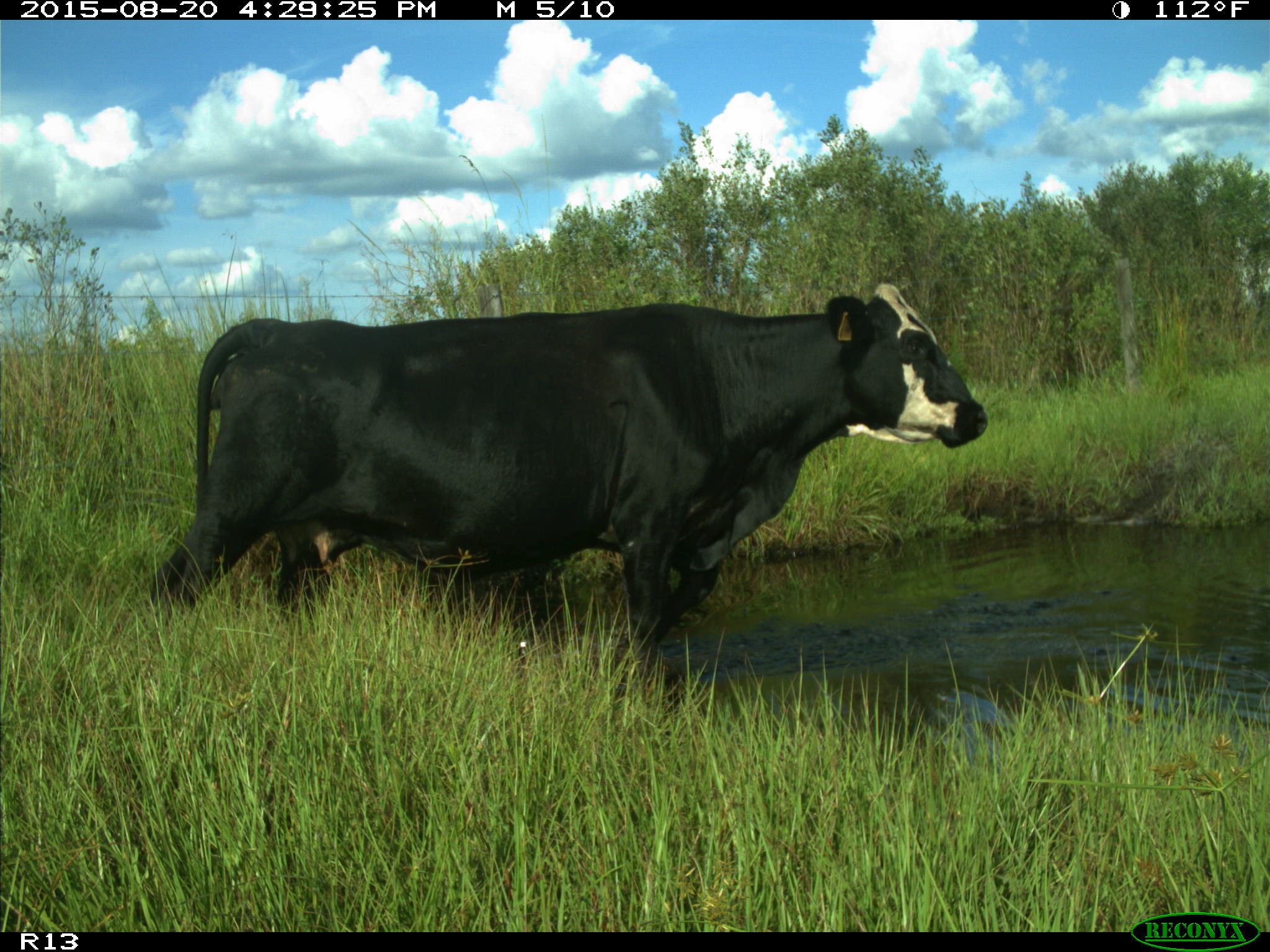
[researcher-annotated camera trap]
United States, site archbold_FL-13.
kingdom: Animalia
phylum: Chordata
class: Mammalia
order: Artiodactyla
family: Bovidae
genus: Bos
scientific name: Bos taurus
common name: domestic cow